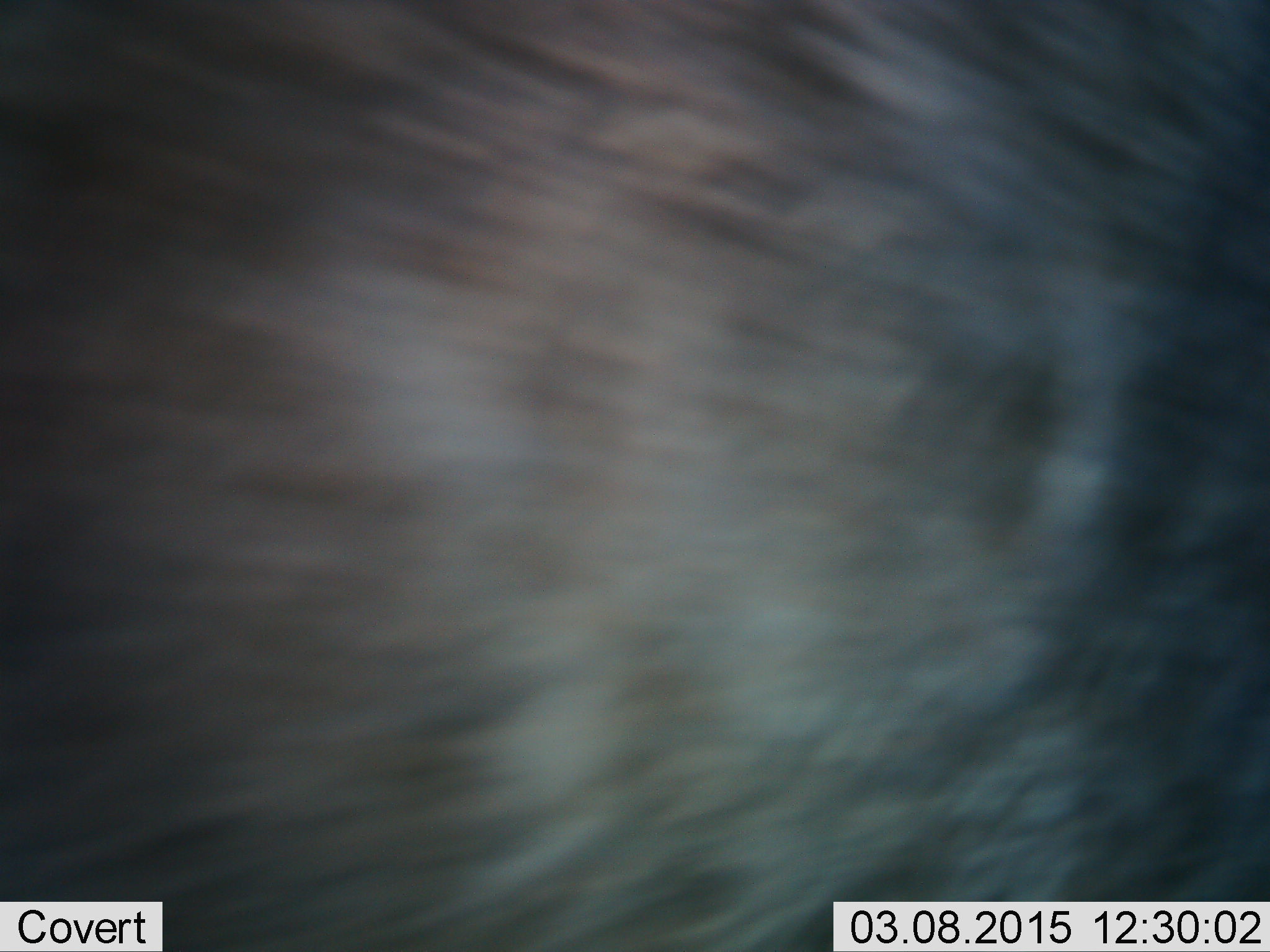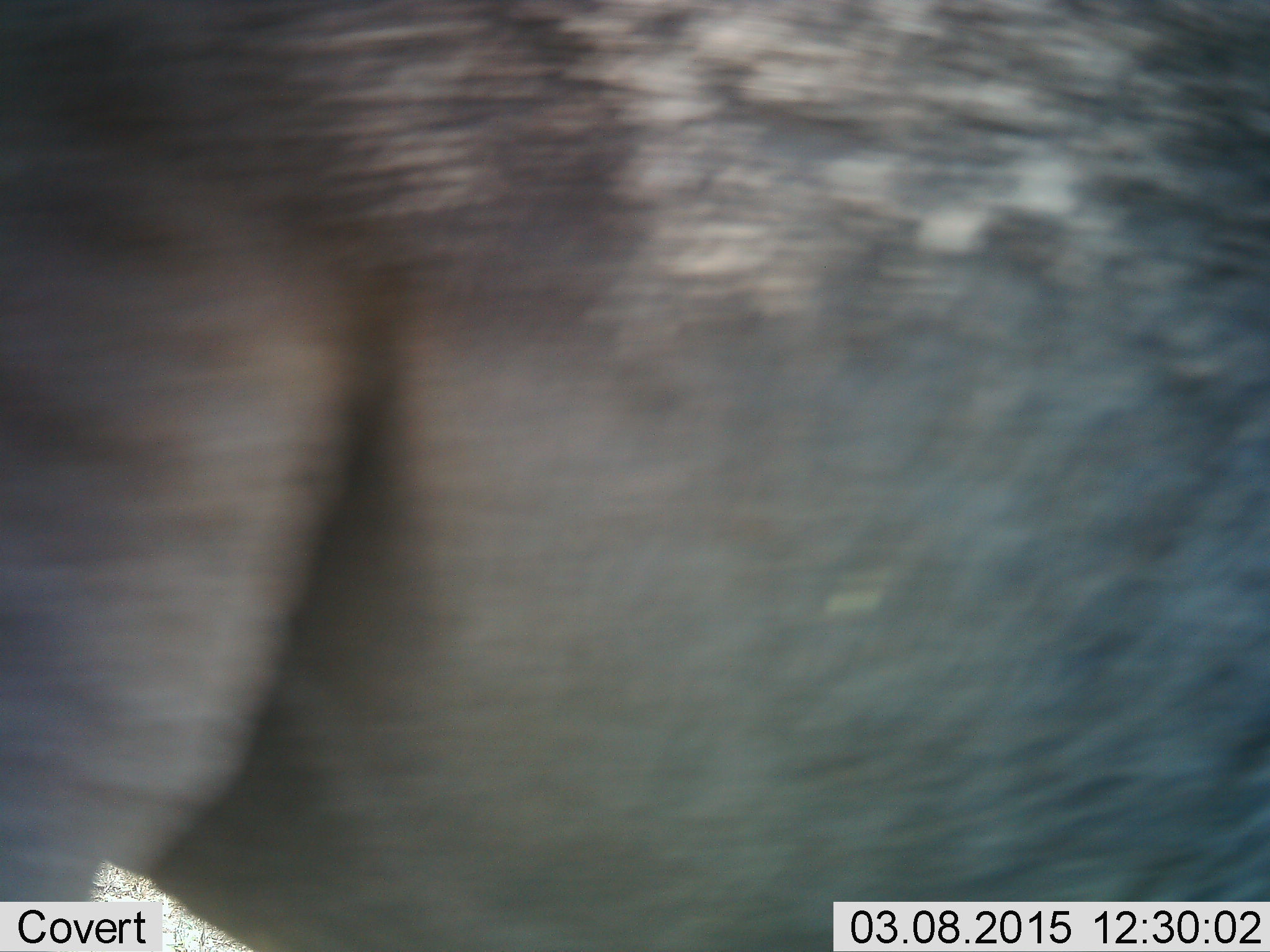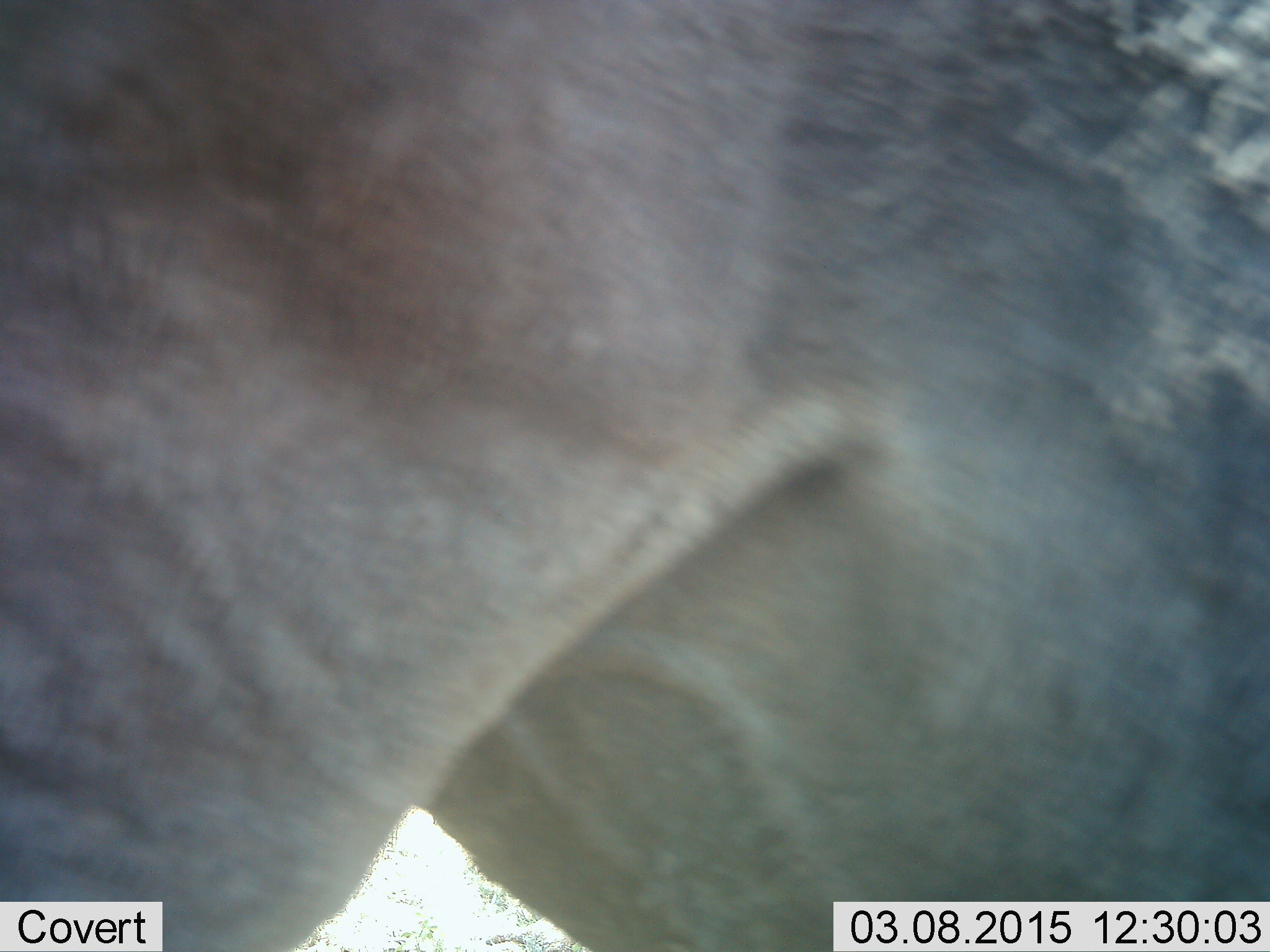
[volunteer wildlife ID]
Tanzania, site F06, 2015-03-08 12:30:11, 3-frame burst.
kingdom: Animalia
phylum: Chordata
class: Mammalia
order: Artiodactyla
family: Bovidae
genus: Connochaetes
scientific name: Connochaetes taurinus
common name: blue wildebeest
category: wildebeest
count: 1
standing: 40%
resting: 0%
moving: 60%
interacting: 0%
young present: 0%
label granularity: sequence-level